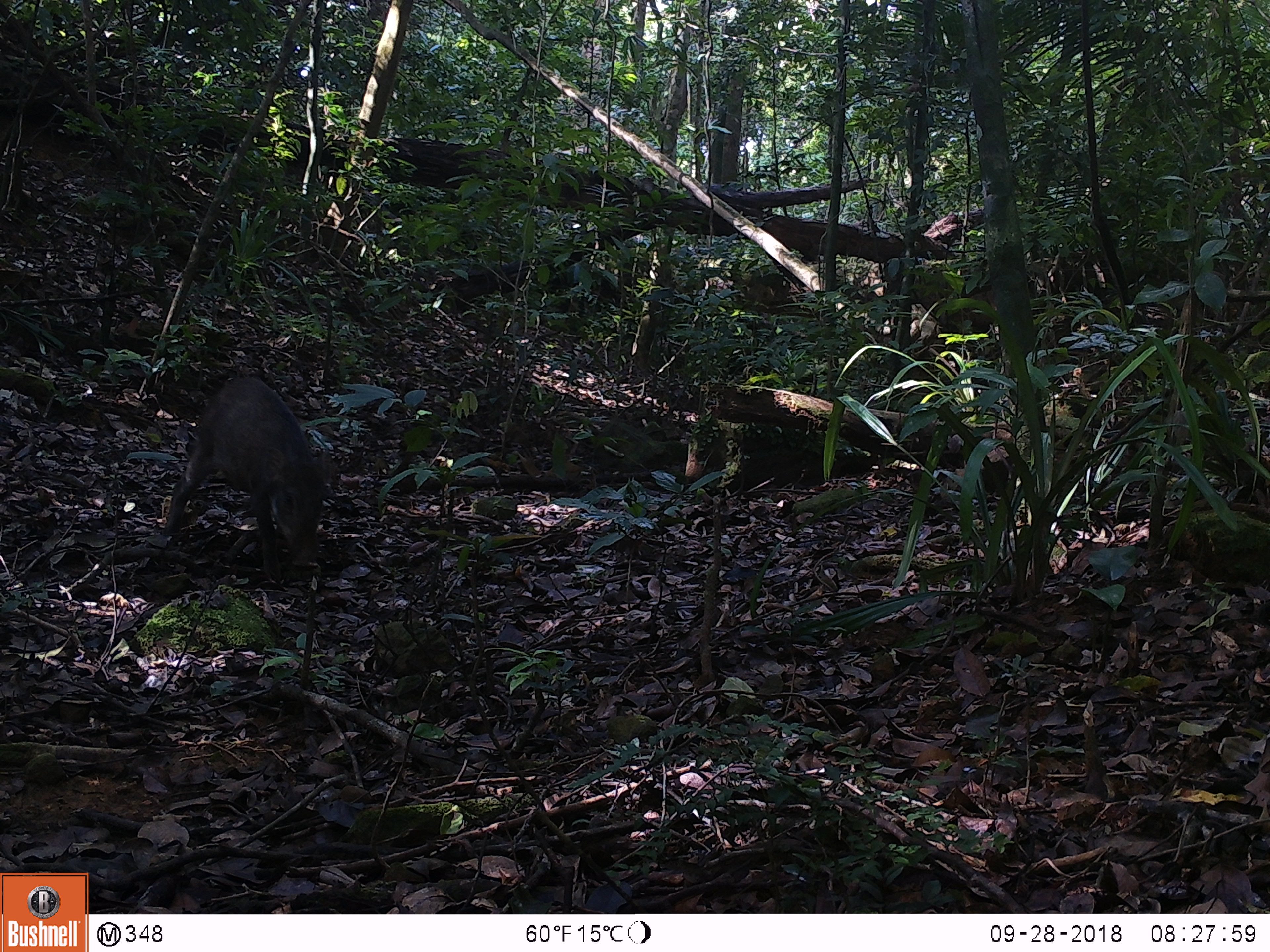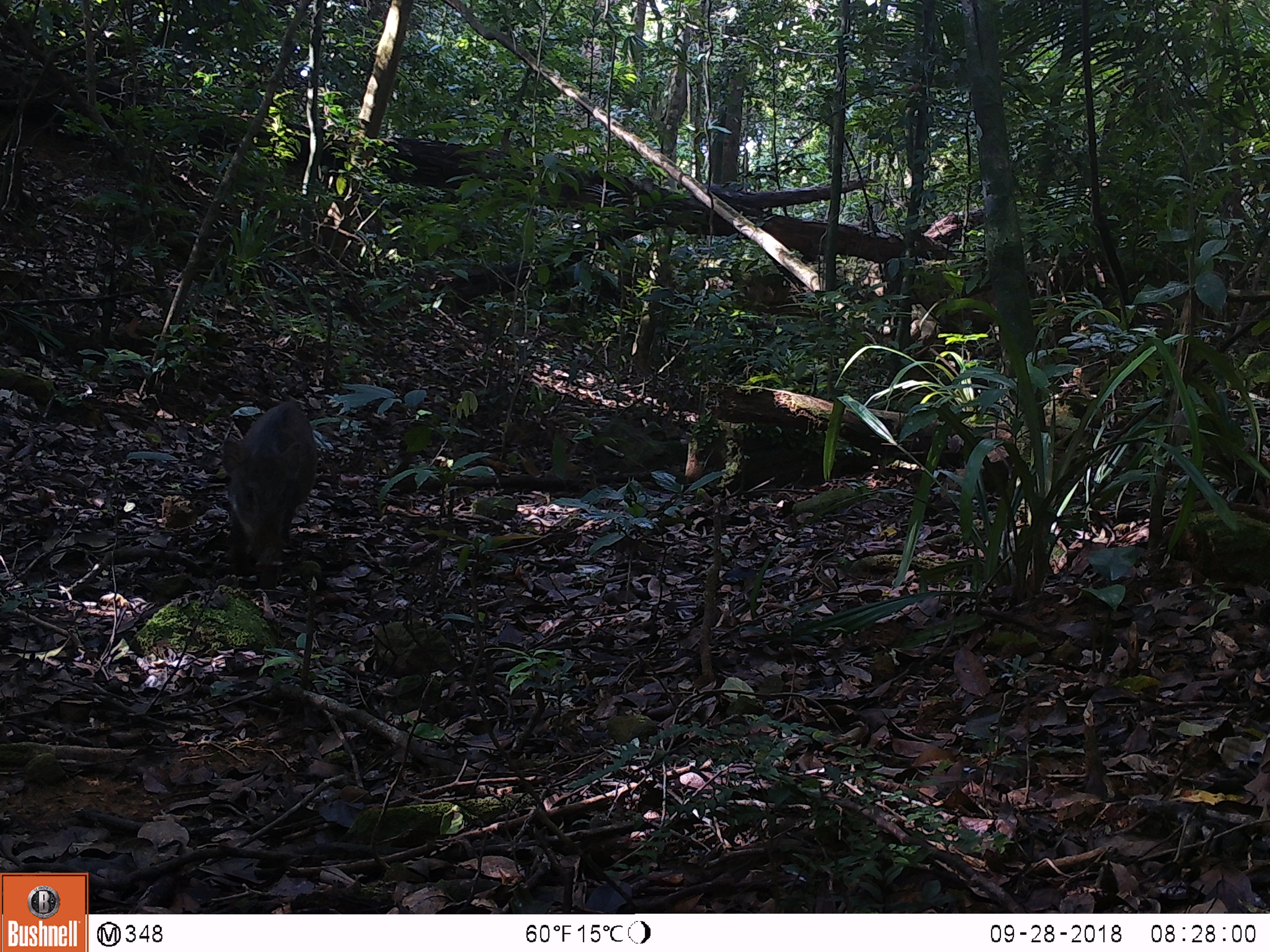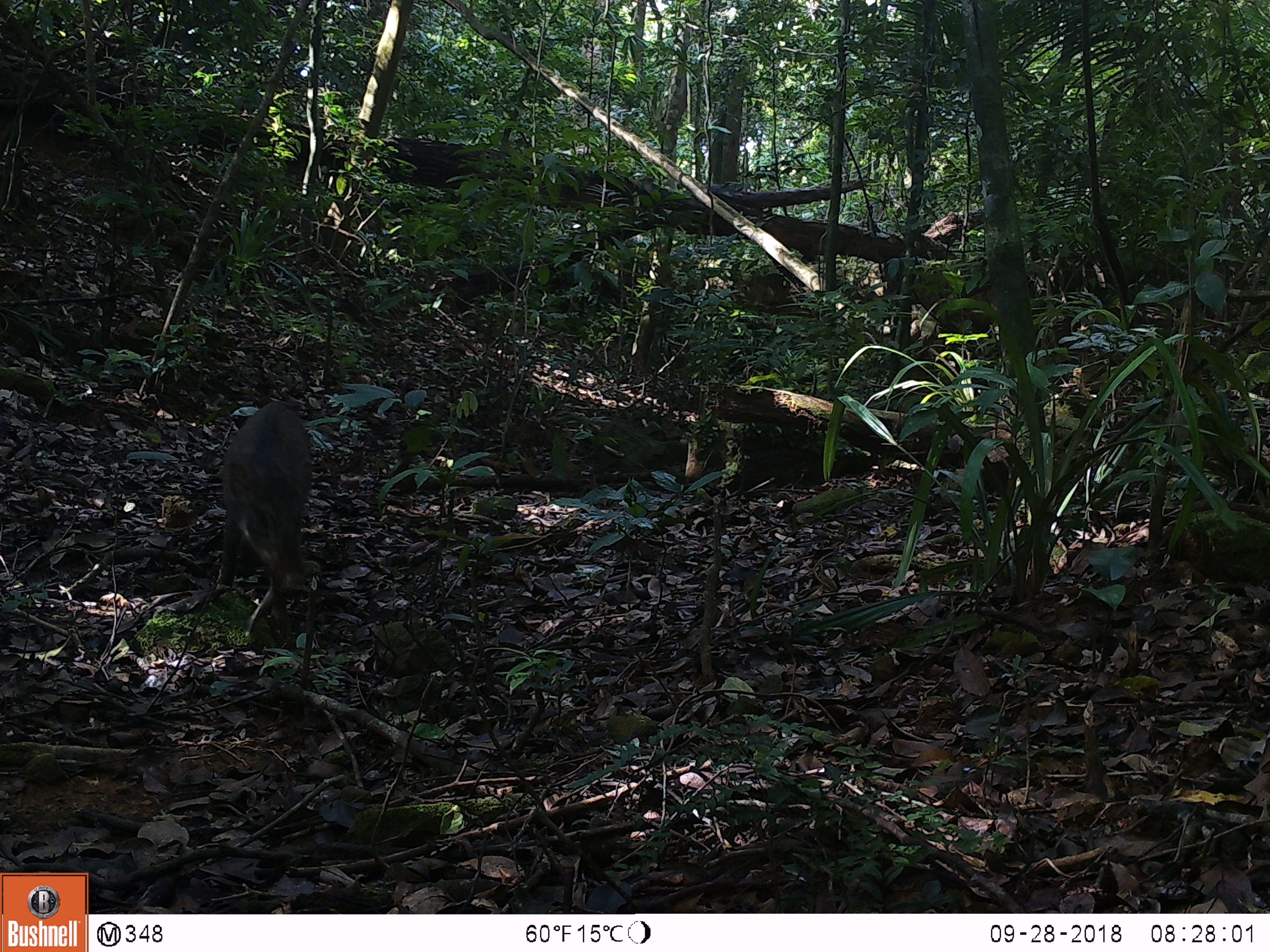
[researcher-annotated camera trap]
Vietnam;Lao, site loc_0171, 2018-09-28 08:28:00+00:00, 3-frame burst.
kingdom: Animalia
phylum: Chordata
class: Mammalia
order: Artiodactyla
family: Suidae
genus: Sus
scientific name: Sus scrofa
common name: eurasian wild pig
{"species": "eurasian wild pig (Sus scrofa)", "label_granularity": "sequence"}